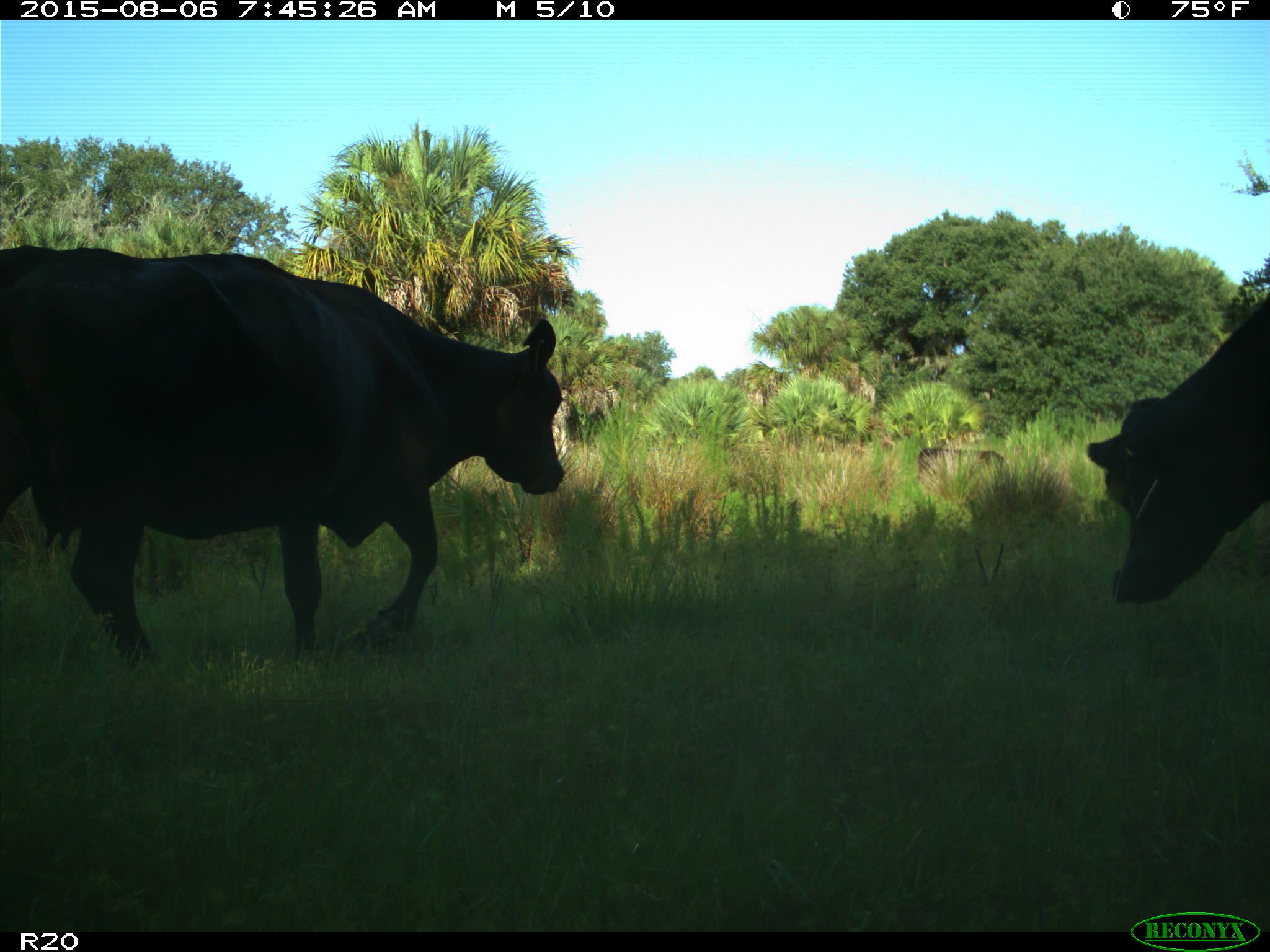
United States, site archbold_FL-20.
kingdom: Animalia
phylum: Chordata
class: Mammalia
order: Artiodactyla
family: Bovidae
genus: Bos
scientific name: Bos taurus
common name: domestic cow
Bos taurus (domestic cow).